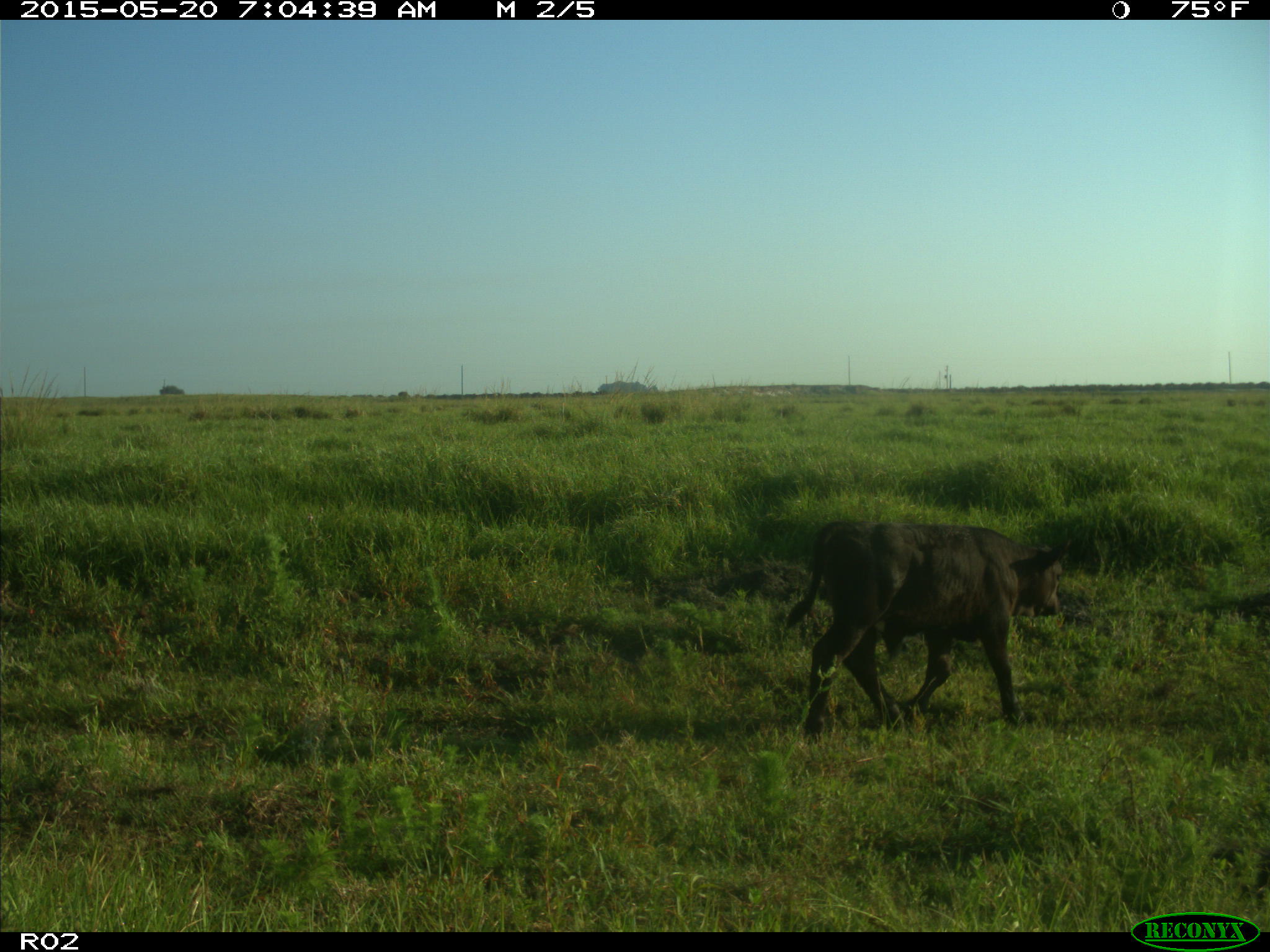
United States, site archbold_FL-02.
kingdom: Animalia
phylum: Chordata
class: Mammalia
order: Artiodactyla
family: Bovidae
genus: Bos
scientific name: Bos taurus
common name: domestic cow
Bos taurus (domestic cow).